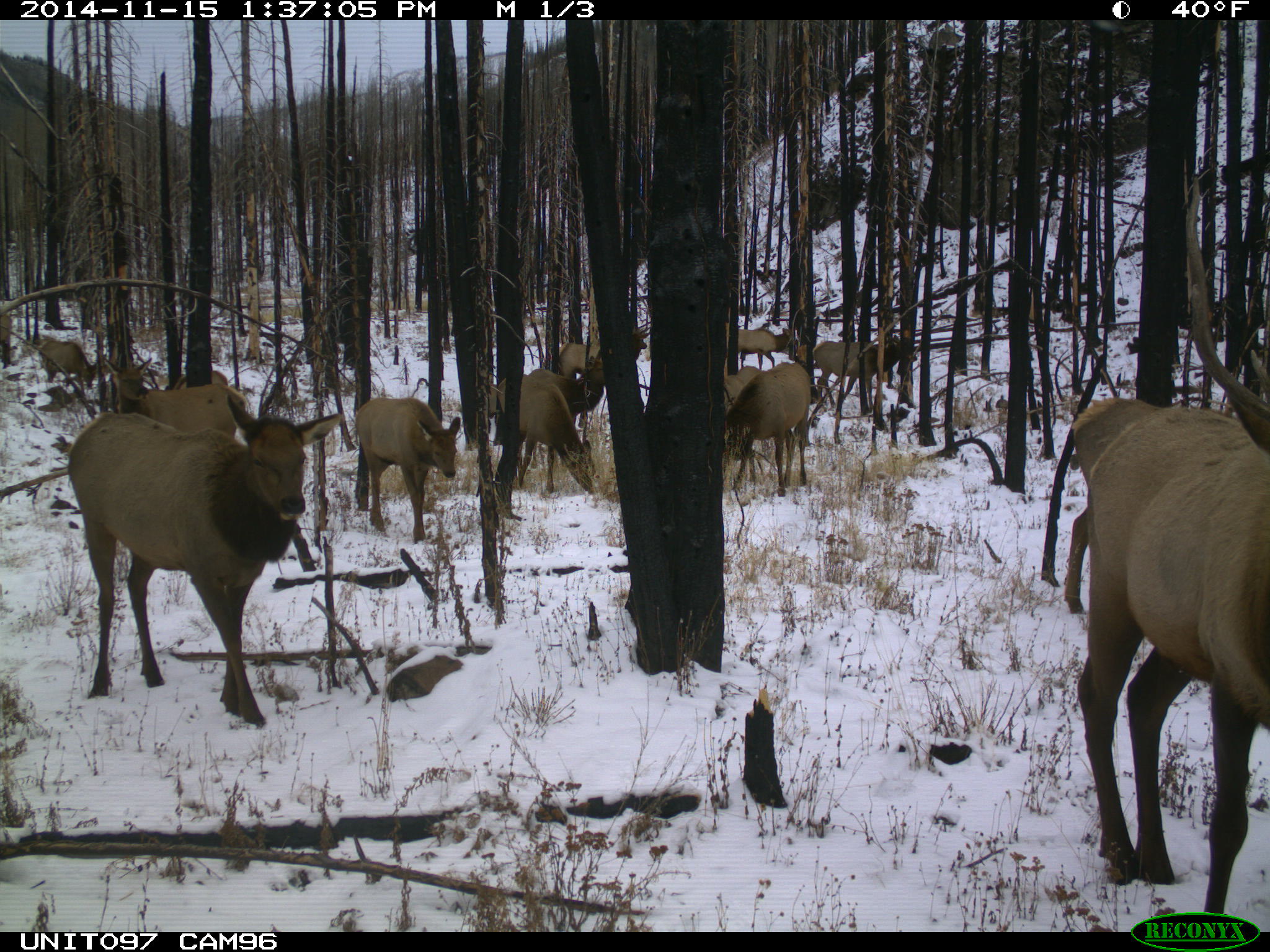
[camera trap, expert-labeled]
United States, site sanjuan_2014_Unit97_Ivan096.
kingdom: Animalia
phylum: Chordata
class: Mammalia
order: Artiodactyla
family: Cervidae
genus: Cervus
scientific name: Cervus elaphus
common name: red deer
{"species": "Cervus elaphus (red deer)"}